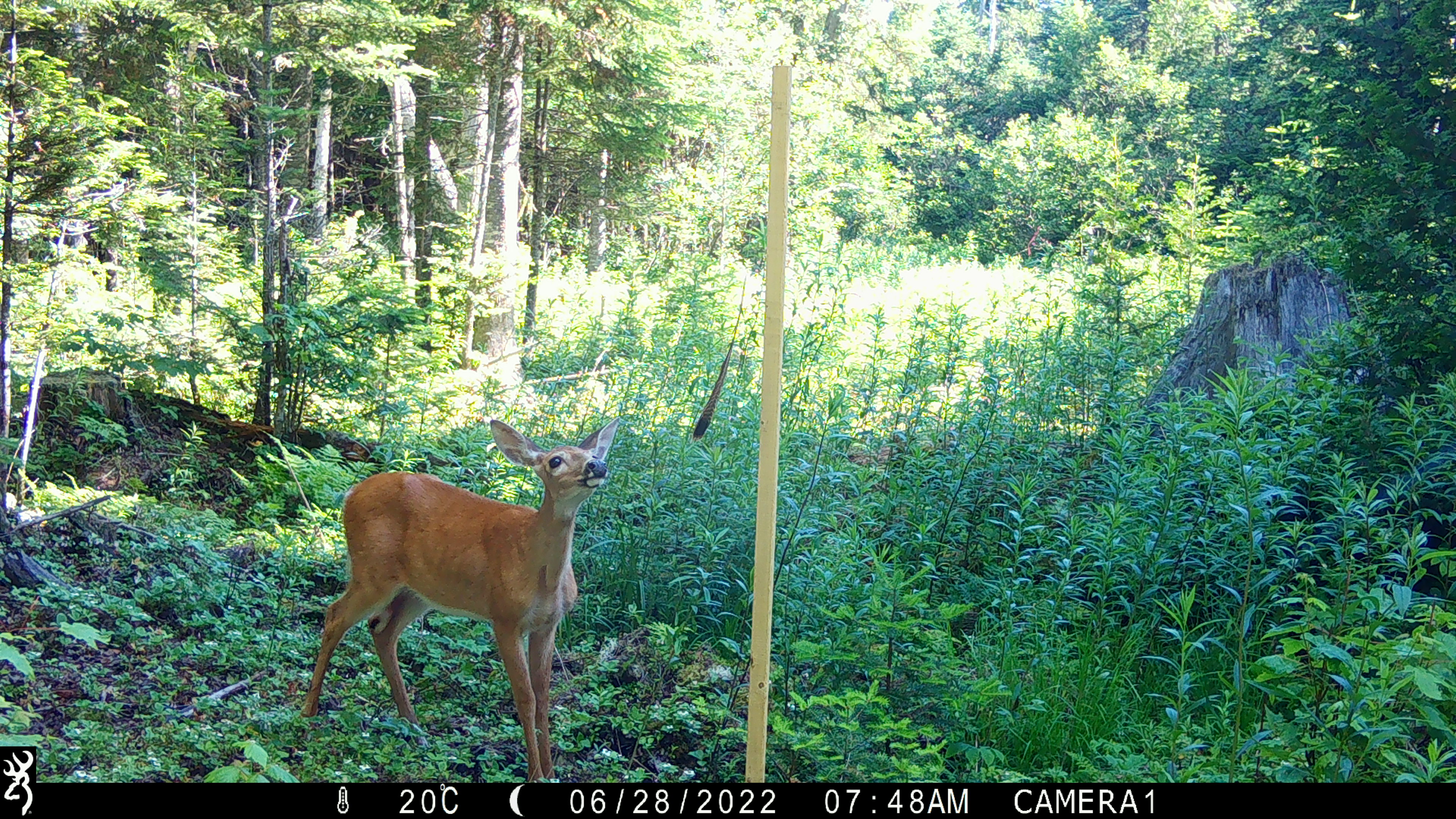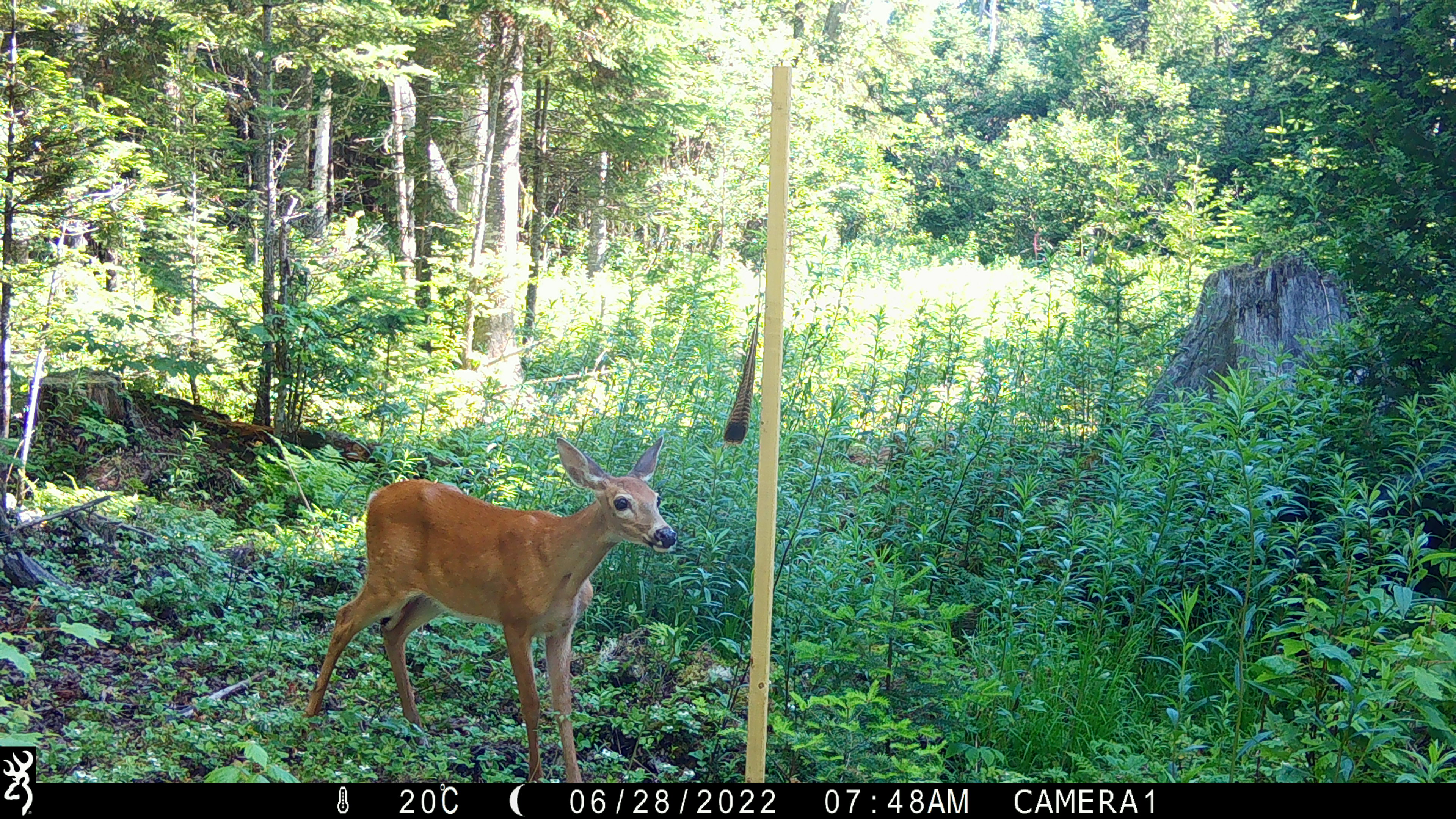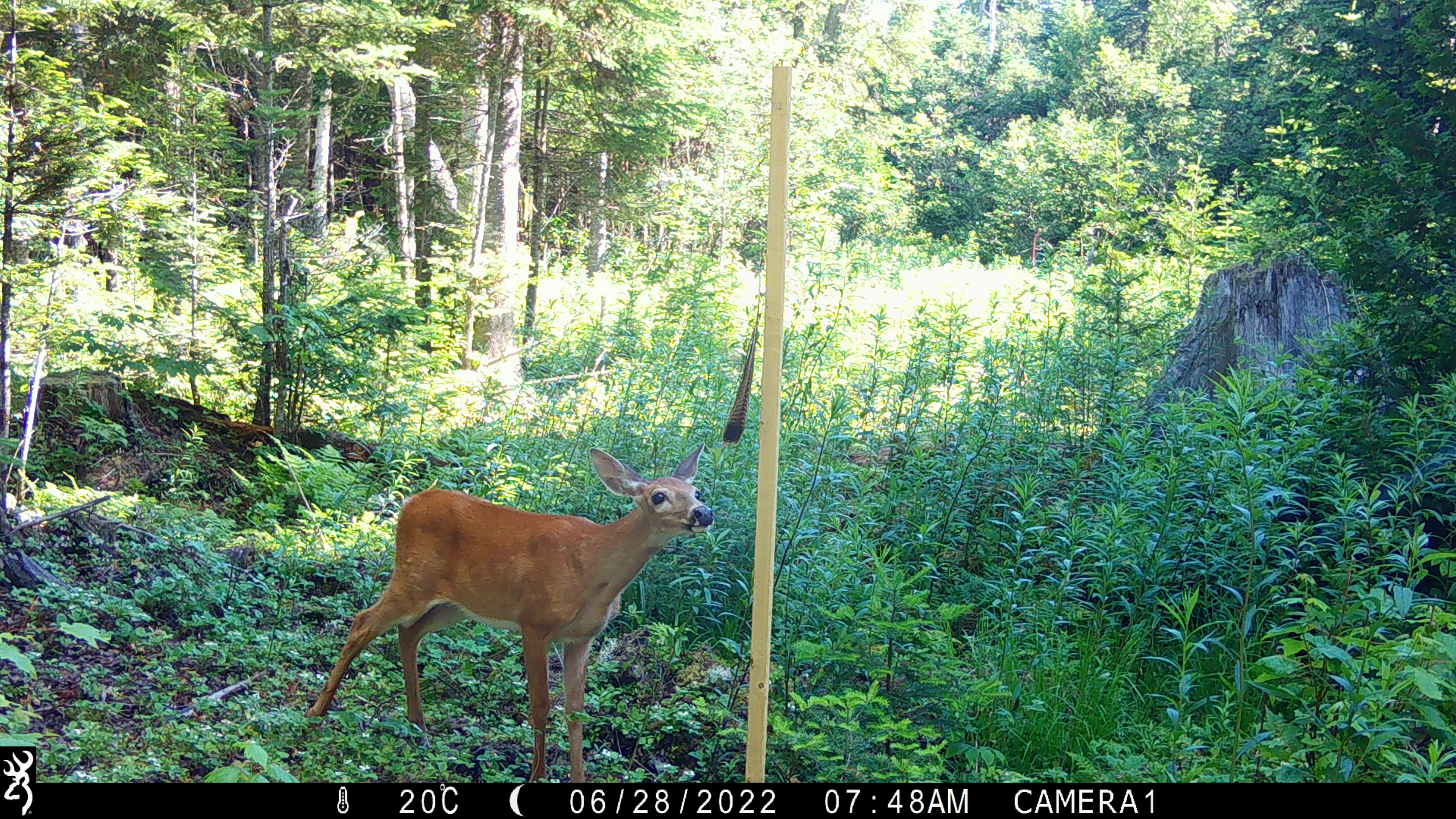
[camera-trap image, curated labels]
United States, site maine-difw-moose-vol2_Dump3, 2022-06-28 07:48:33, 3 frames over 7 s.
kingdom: Animalia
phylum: Chordata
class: Mammalia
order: Artiodactyla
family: Cervidae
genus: Odocoileus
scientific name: Odocoileus virginianus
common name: white-tailed deer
White-tailed deer (Odocoileus virginianus).